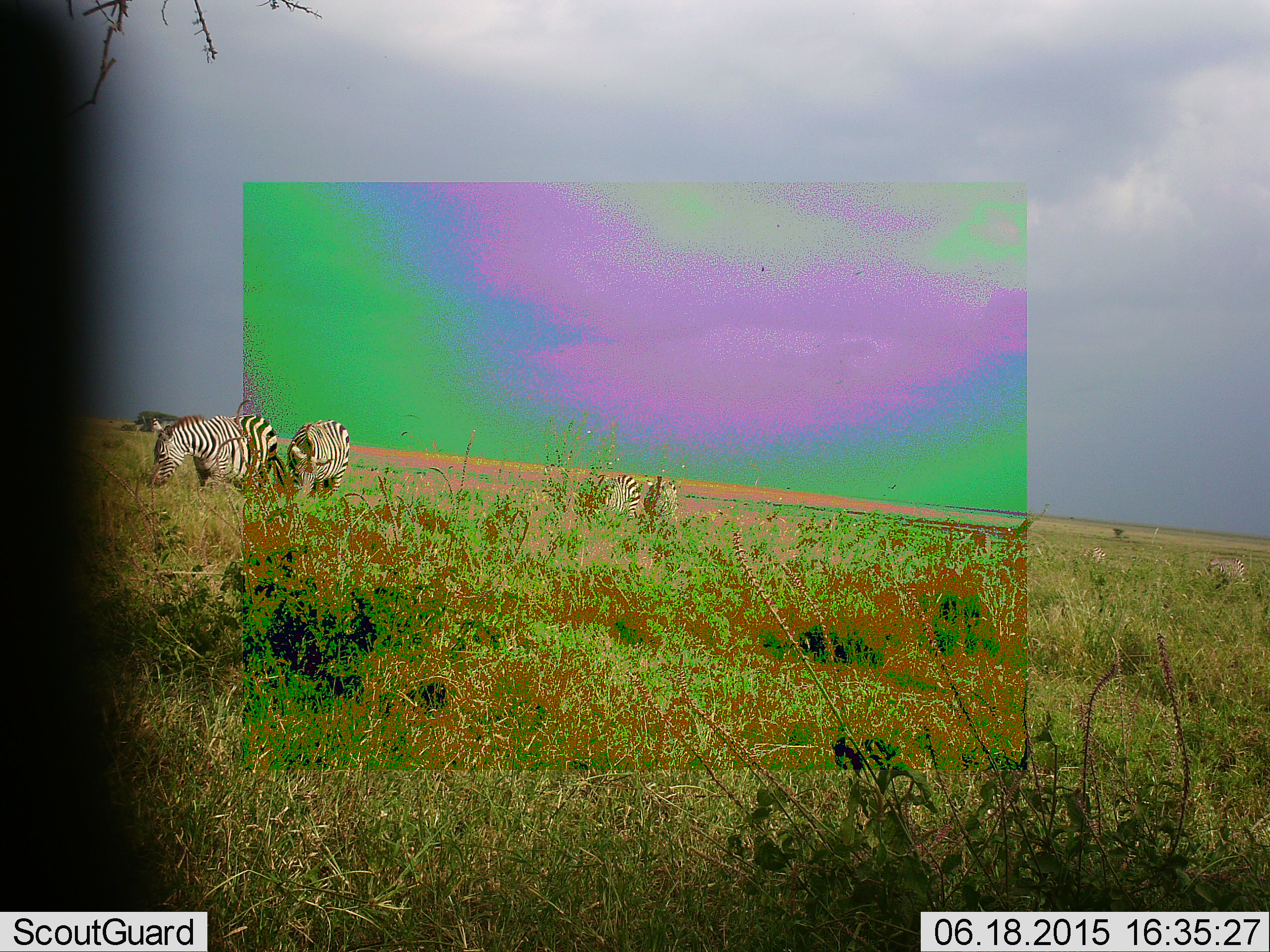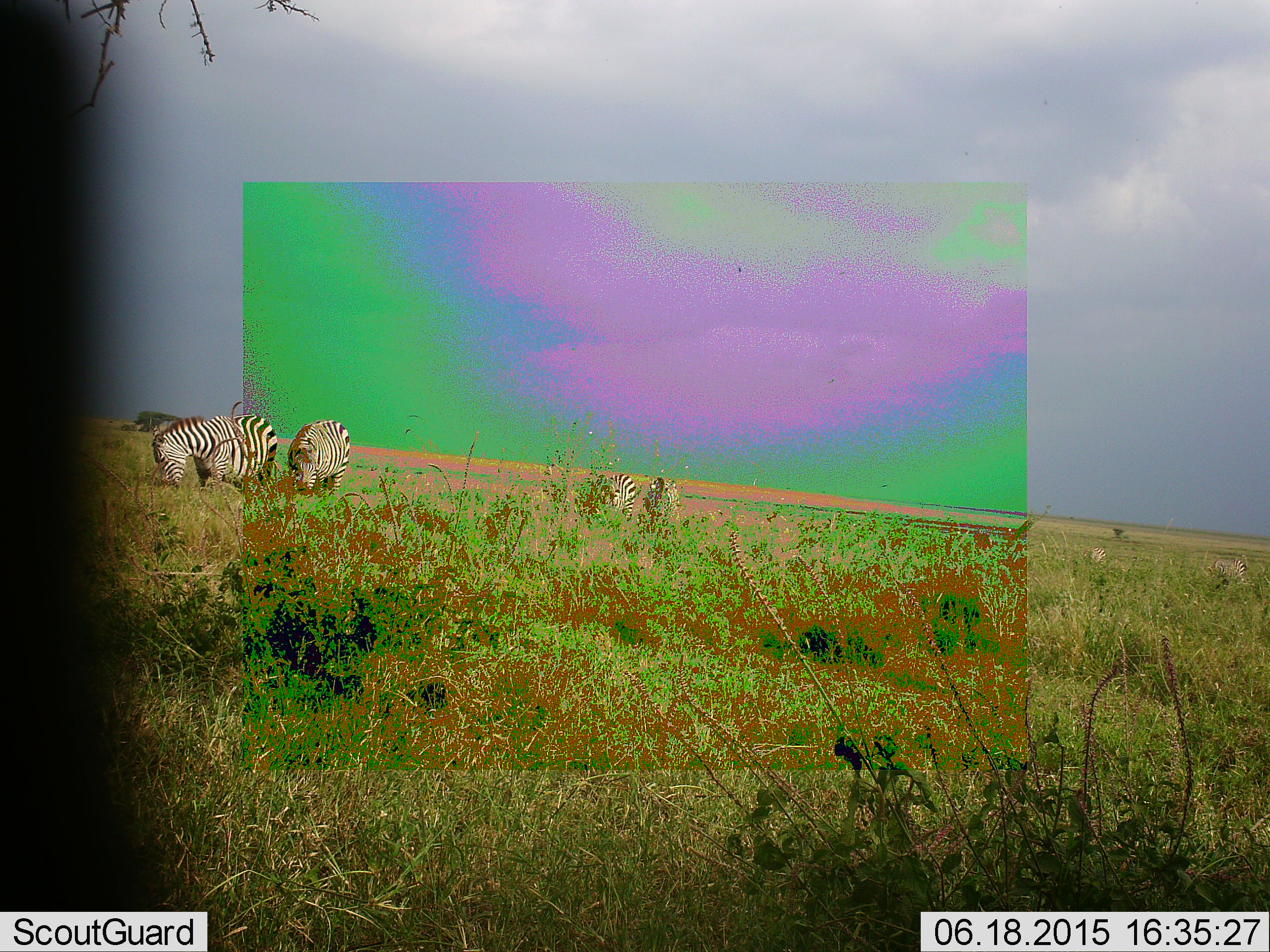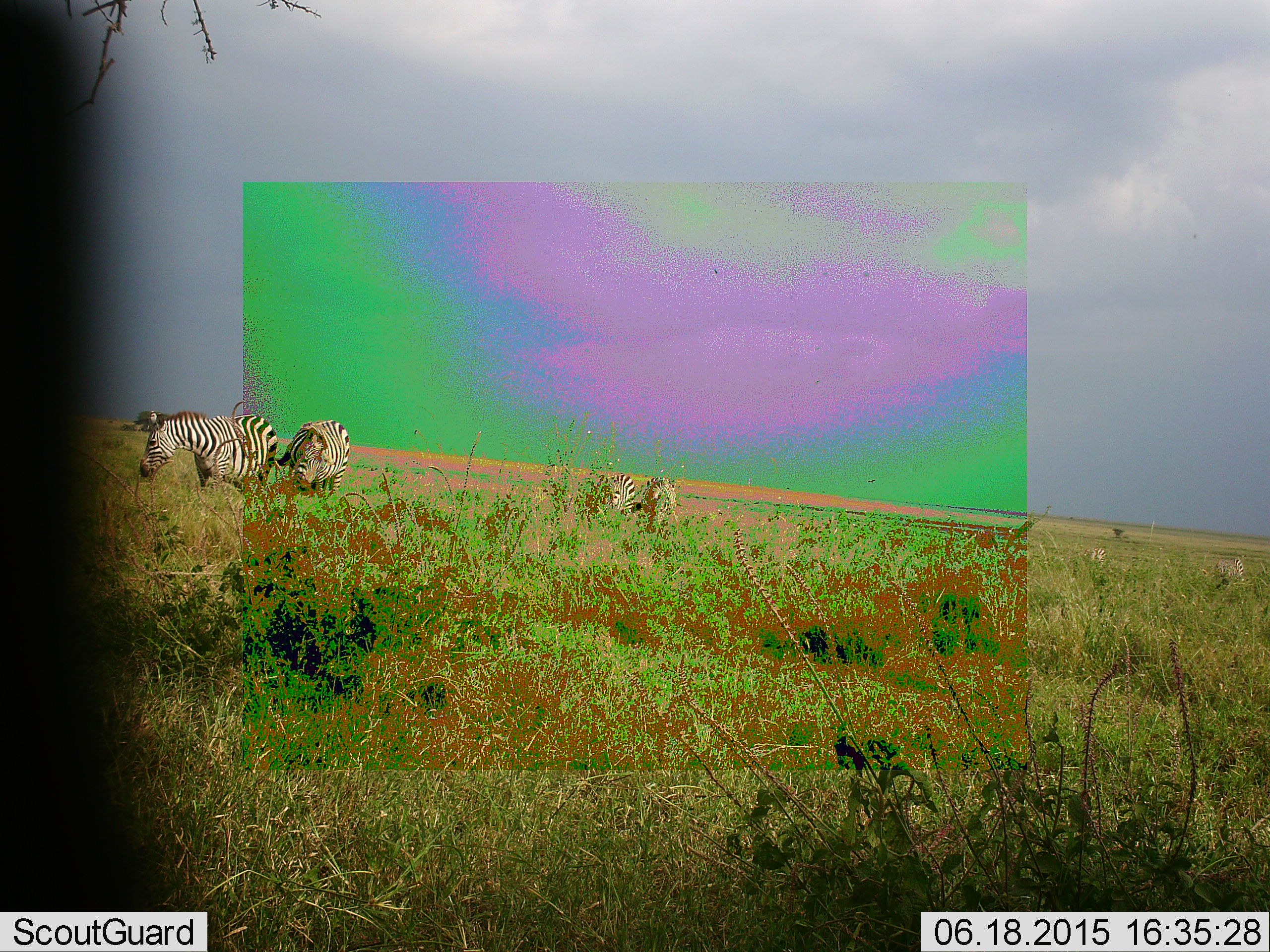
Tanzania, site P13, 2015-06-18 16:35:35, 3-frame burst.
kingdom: Animalia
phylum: Chordata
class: Mammalia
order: Perissodactyla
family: Equidae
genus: Equus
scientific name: Equus quagga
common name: plains zebra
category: zebra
Zebra (plains zebra) (Equus quagga), count 4. Behavior (volunteer vote fractions): standing 30%, resting 0%, moving 10%, interacting 0%. Young present (vote fraction): 0%. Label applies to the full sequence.